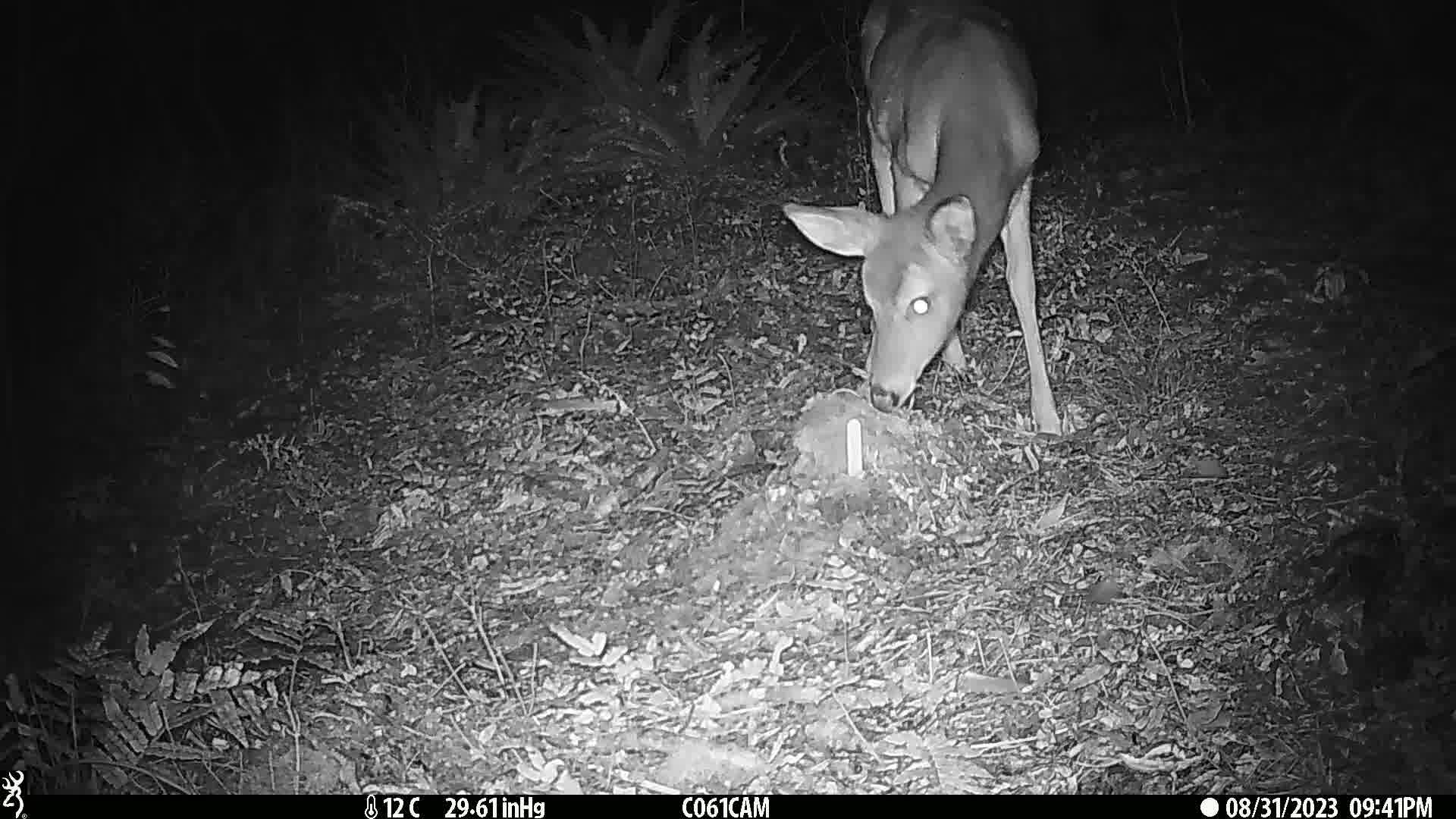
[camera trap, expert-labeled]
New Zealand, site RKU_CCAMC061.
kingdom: Animalia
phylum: Chordata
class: Mammalia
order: Artiodactyla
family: Cervidae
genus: Odocoileus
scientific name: Odocoileus virginianus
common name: white-tailed deer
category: white tailed deer